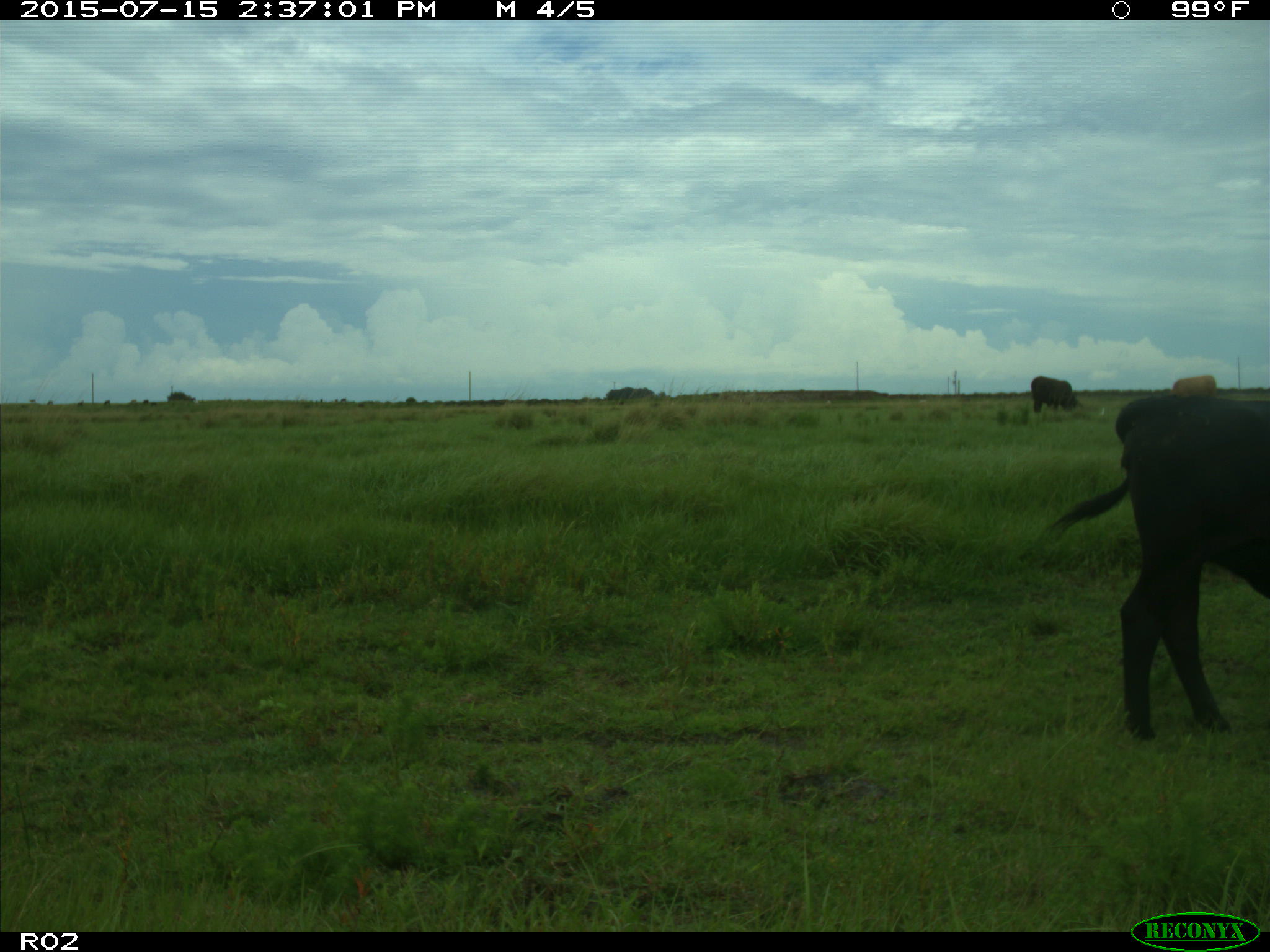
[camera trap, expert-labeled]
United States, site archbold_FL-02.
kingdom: Animalia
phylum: Chordata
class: Mammalia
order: Artiodactyla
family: Bovidae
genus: Bos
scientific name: Bos taurus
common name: domestic cow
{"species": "Bos taurus (domestic cow)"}